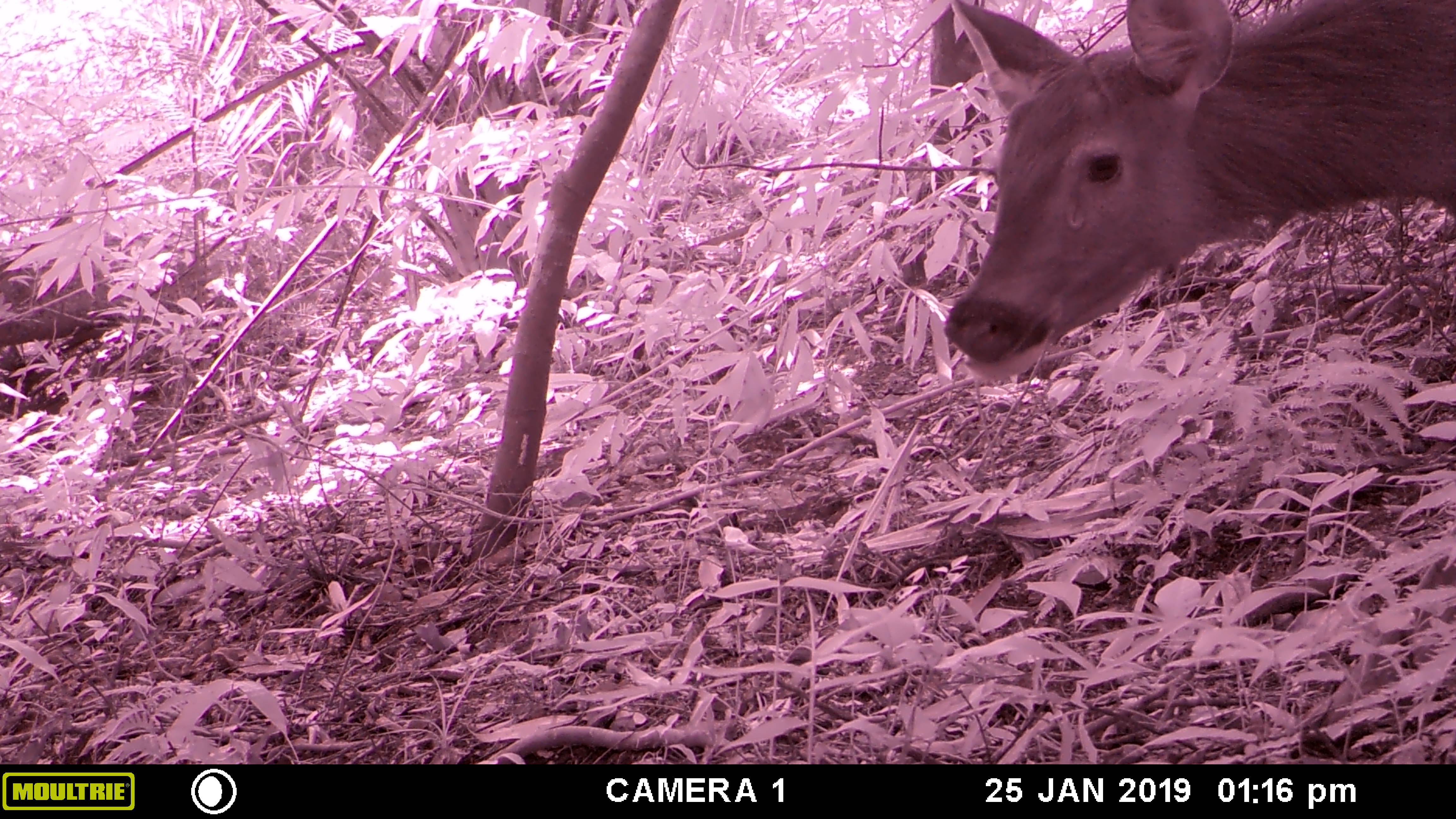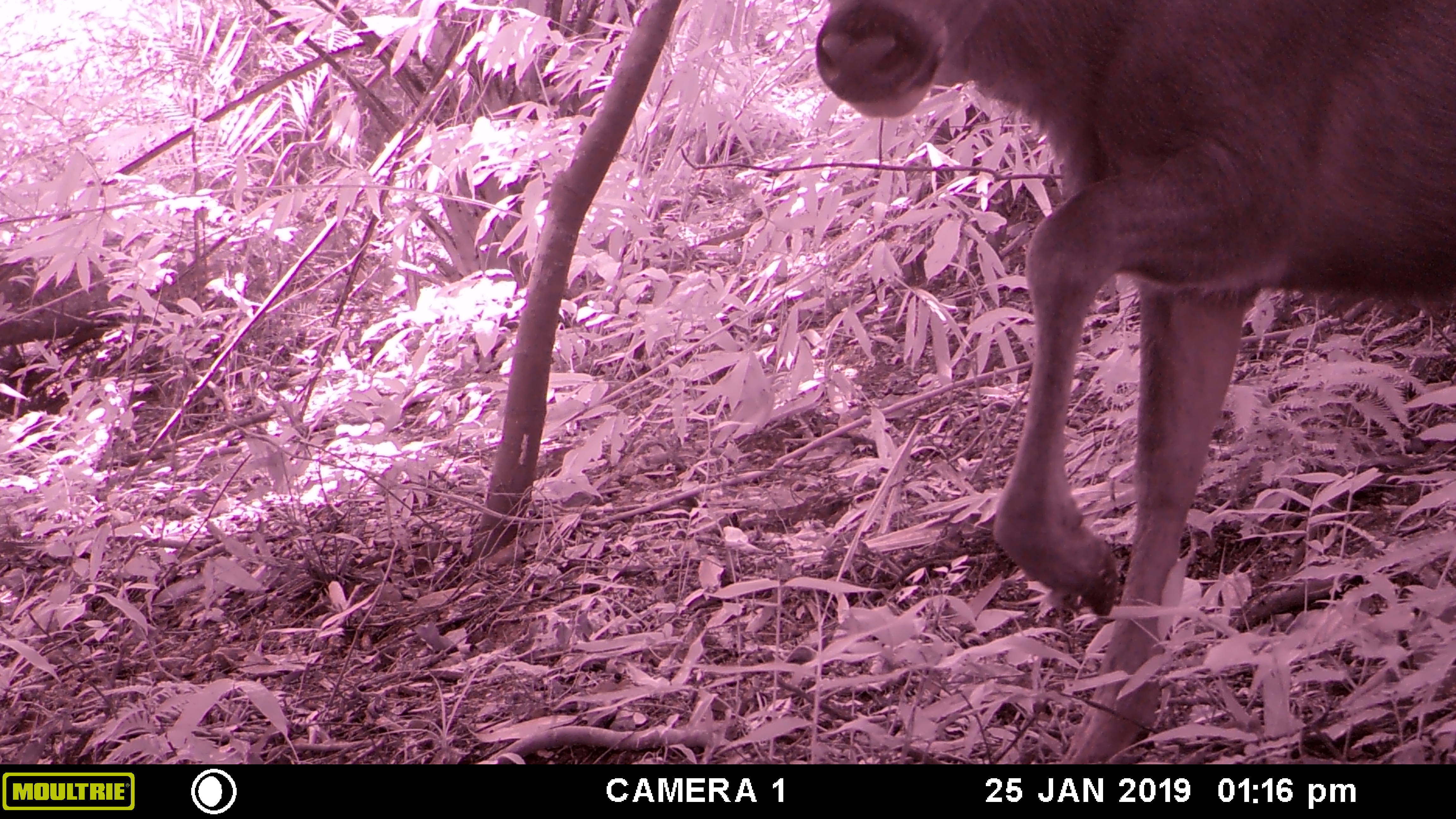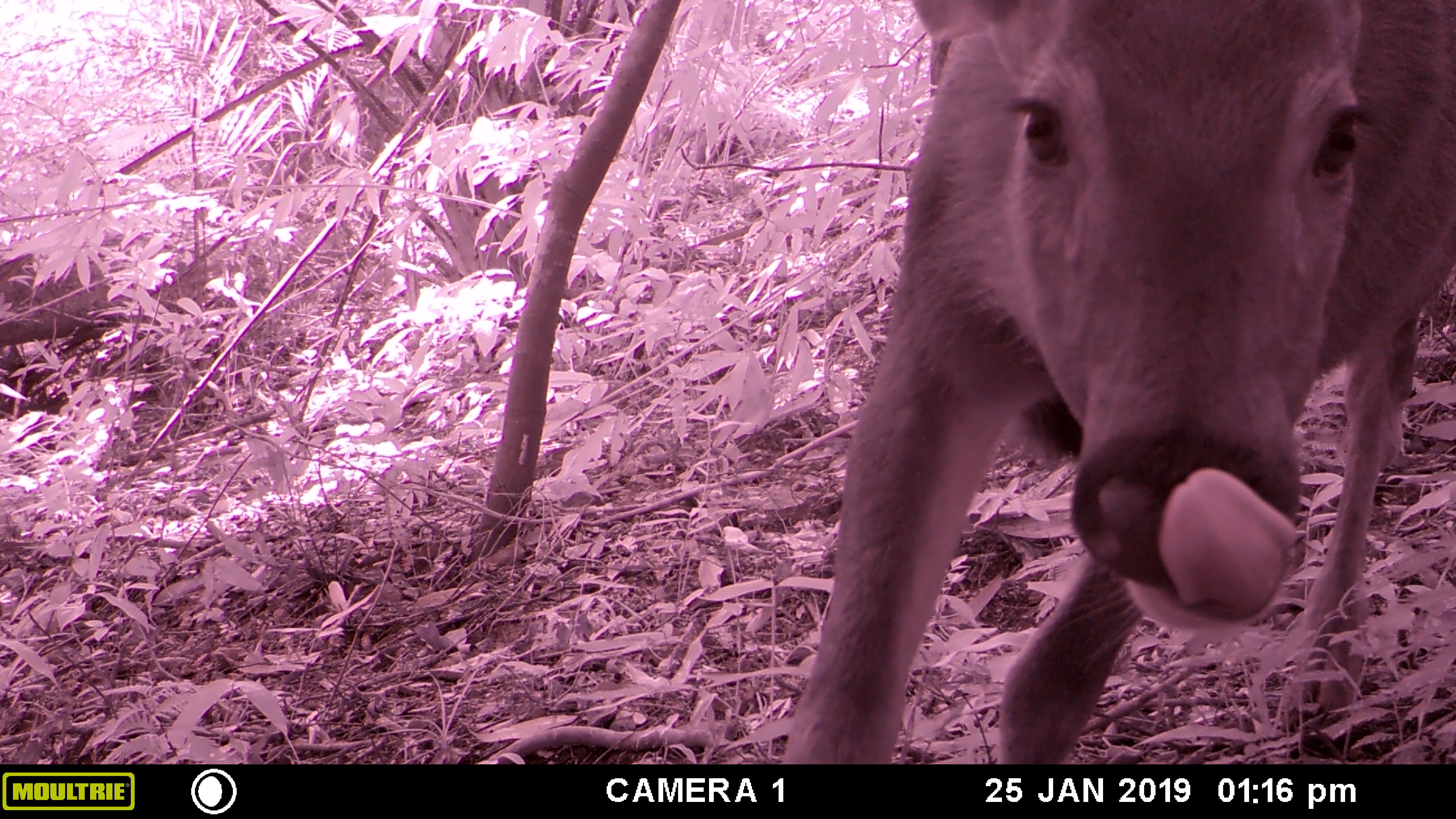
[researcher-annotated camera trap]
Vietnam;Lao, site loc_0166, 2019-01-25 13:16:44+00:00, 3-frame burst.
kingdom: Animalia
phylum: Chordata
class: Mammalia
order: Artiodactyla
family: Cervidae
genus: Rusa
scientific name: Rusa unicolor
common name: sambar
Sambar (Rusa unicolor). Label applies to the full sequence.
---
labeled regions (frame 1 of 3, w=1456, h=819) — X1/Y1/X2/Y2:
sambar: 939/0/1456/382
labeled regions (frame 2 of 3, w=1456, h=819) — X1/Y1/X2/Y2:
sambar: 813/0/1456/764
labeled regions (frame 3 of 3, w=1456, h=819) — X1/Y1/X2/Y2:
sambar: 781/0/1456/764